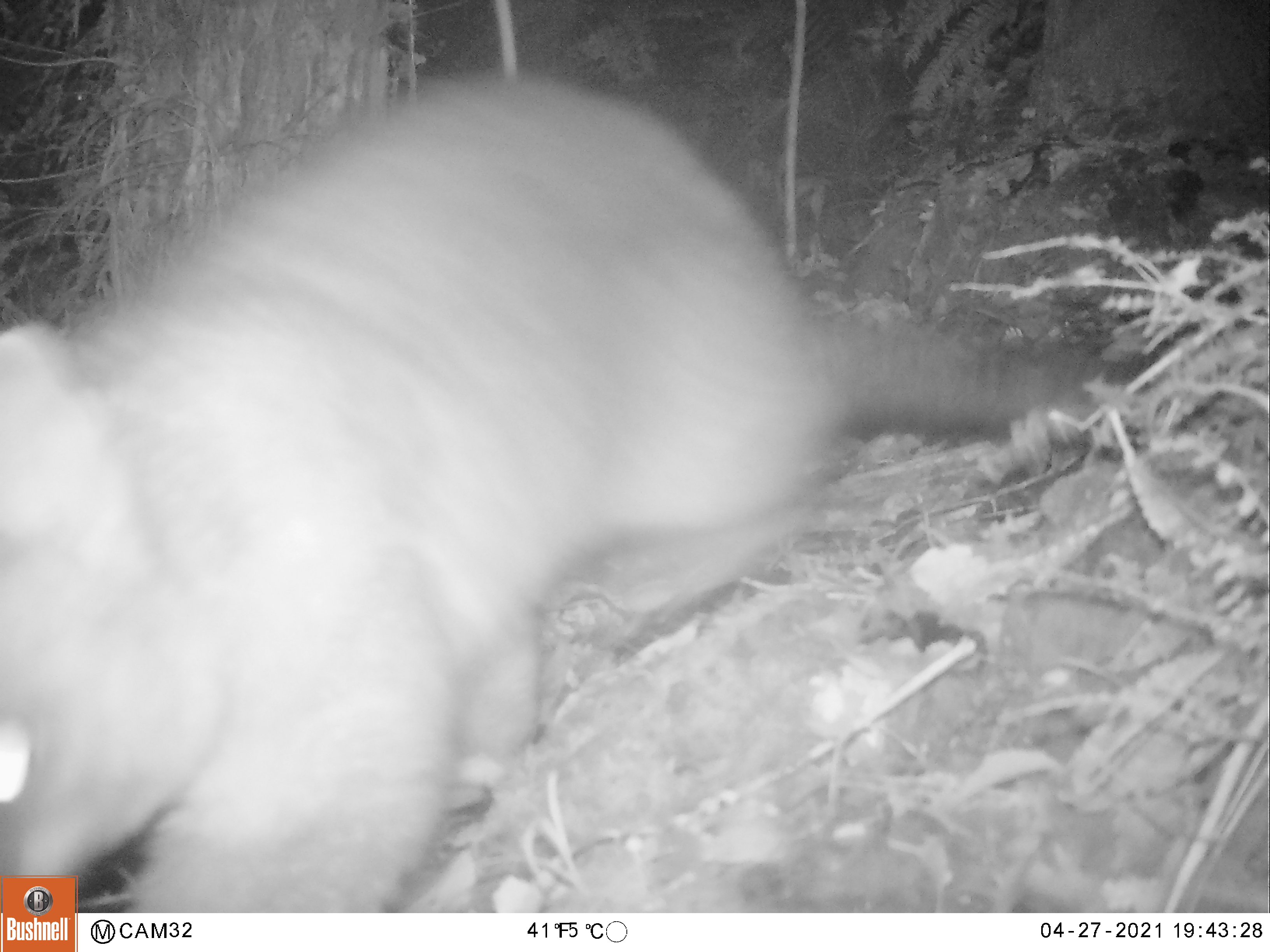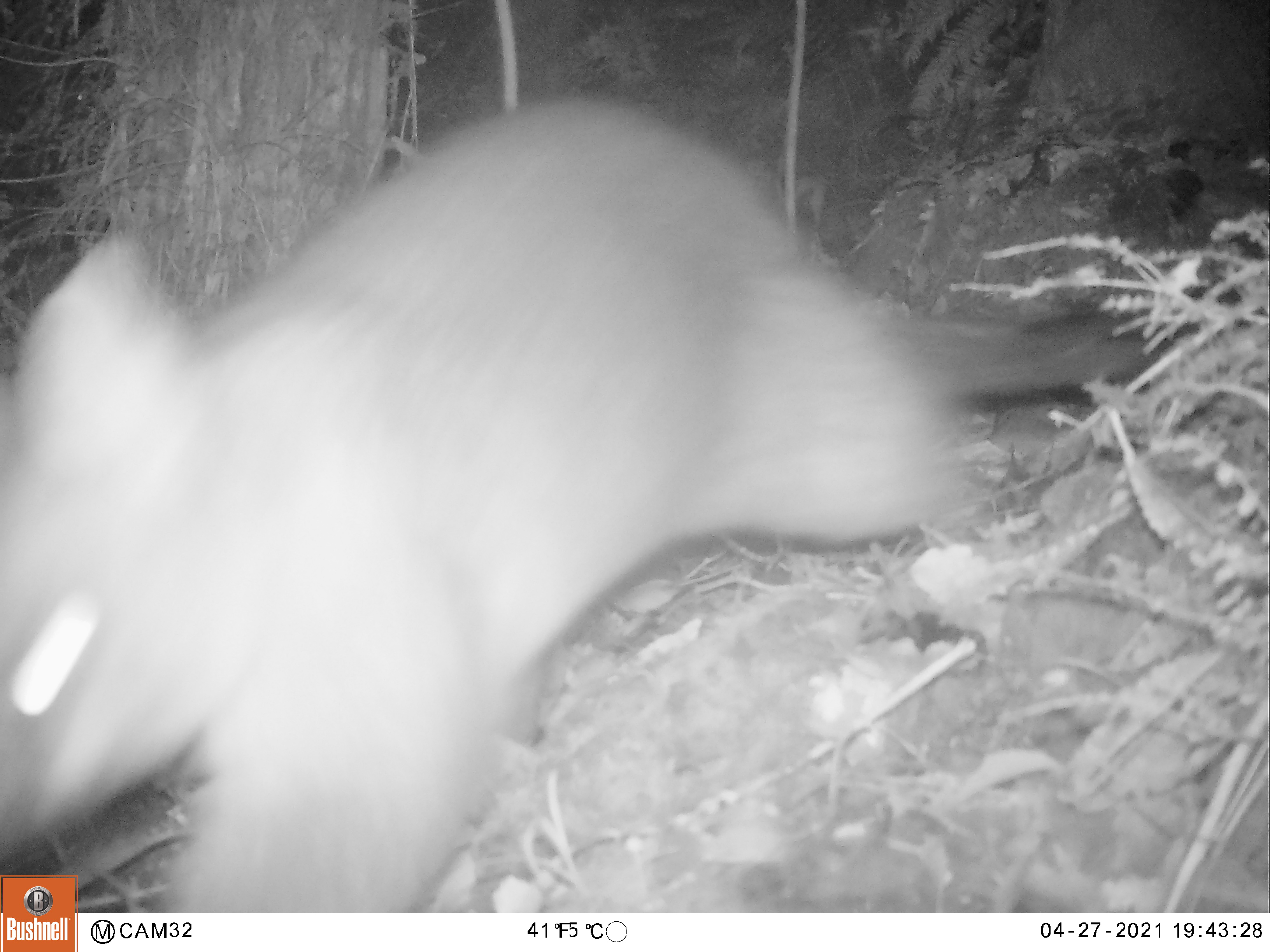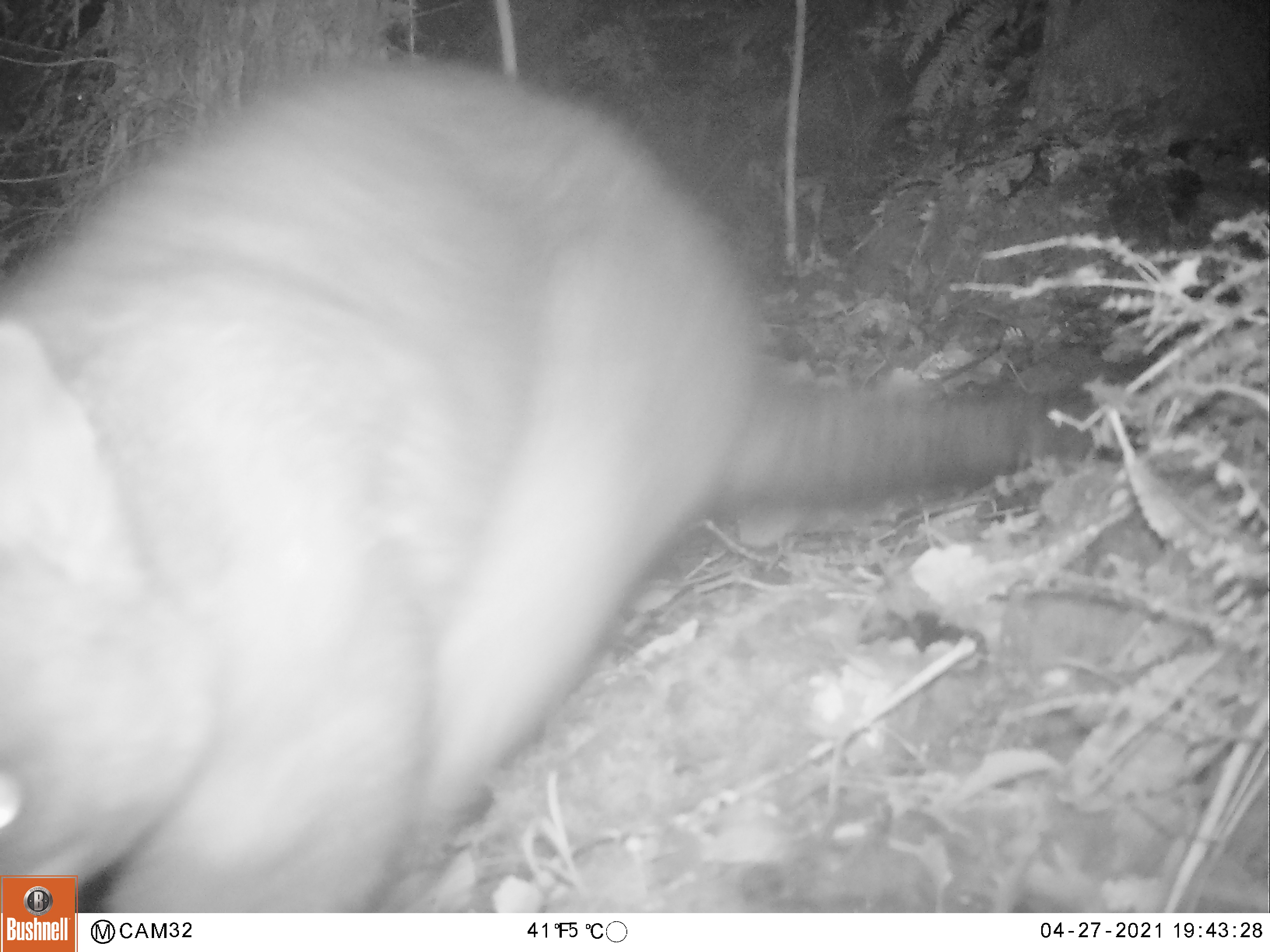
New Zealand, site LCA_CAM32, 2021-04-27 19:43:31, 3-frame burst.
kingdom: Animalia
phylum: Chordata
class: Mammalia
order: Diprotodontia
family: Phalangeridae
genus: Trichosurus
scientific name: Trichosurus vulpecula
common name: common brushtail possum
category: possum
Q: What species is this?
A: Possum (common brushtail possum) (Trichosurus vulpecula).